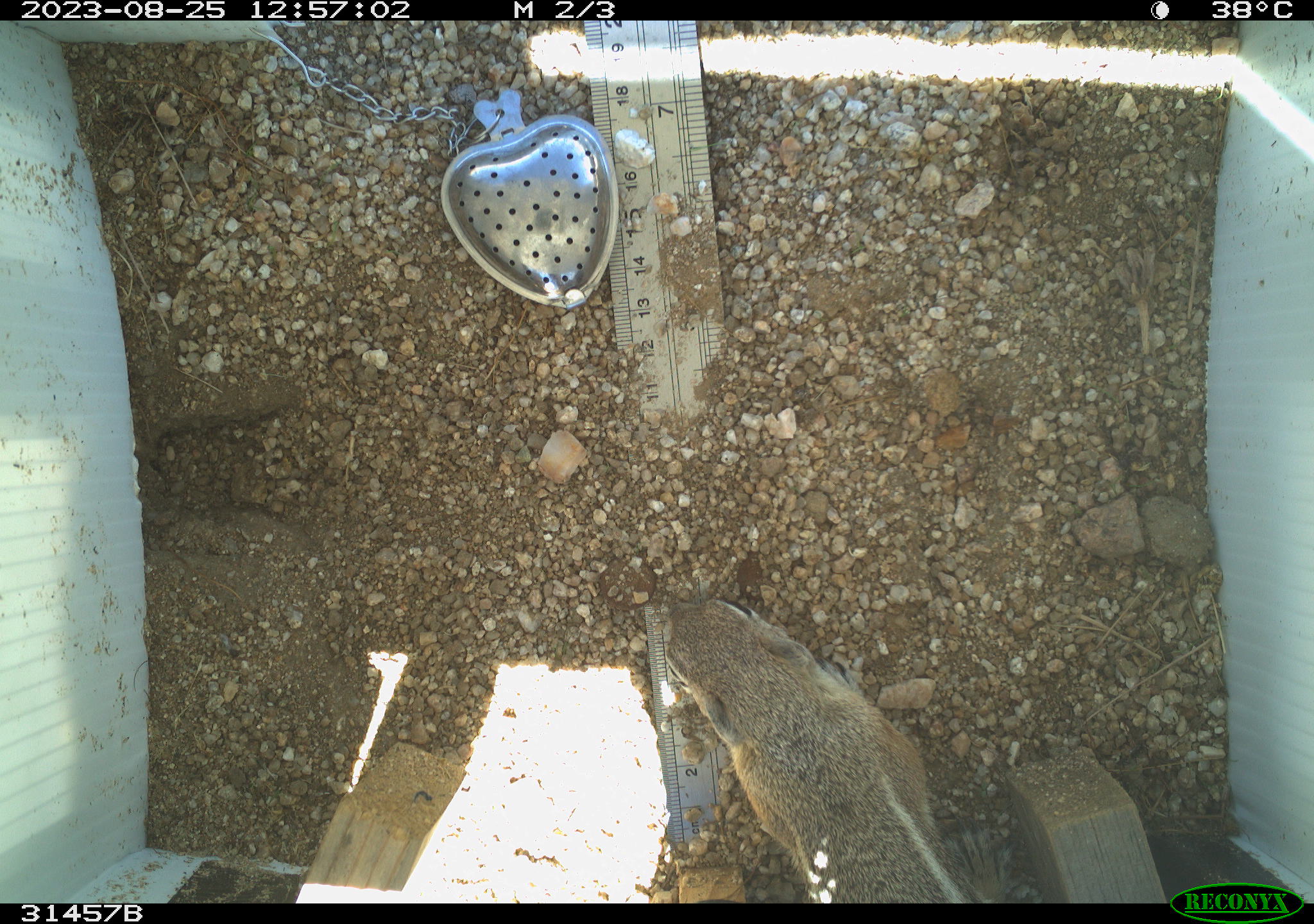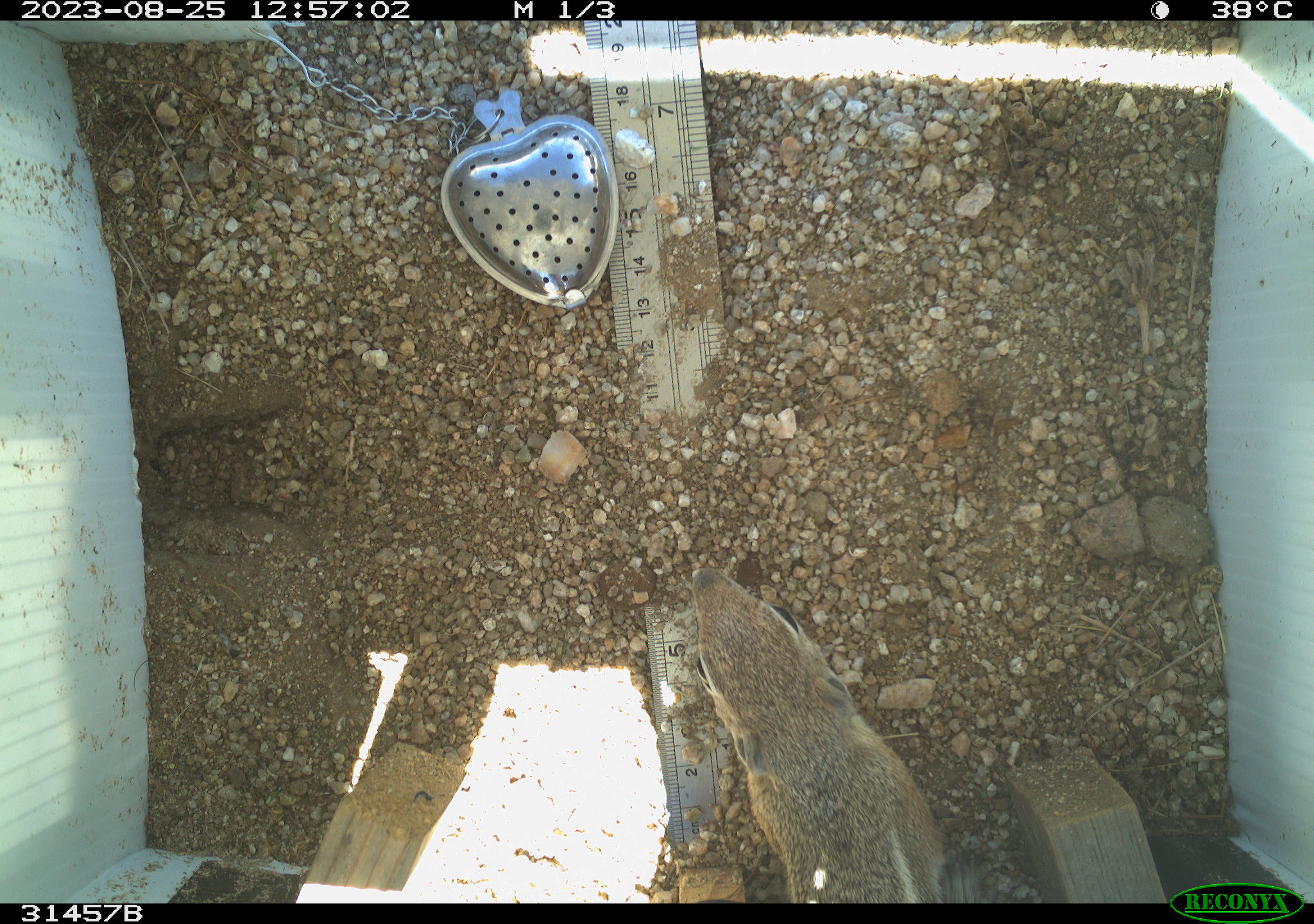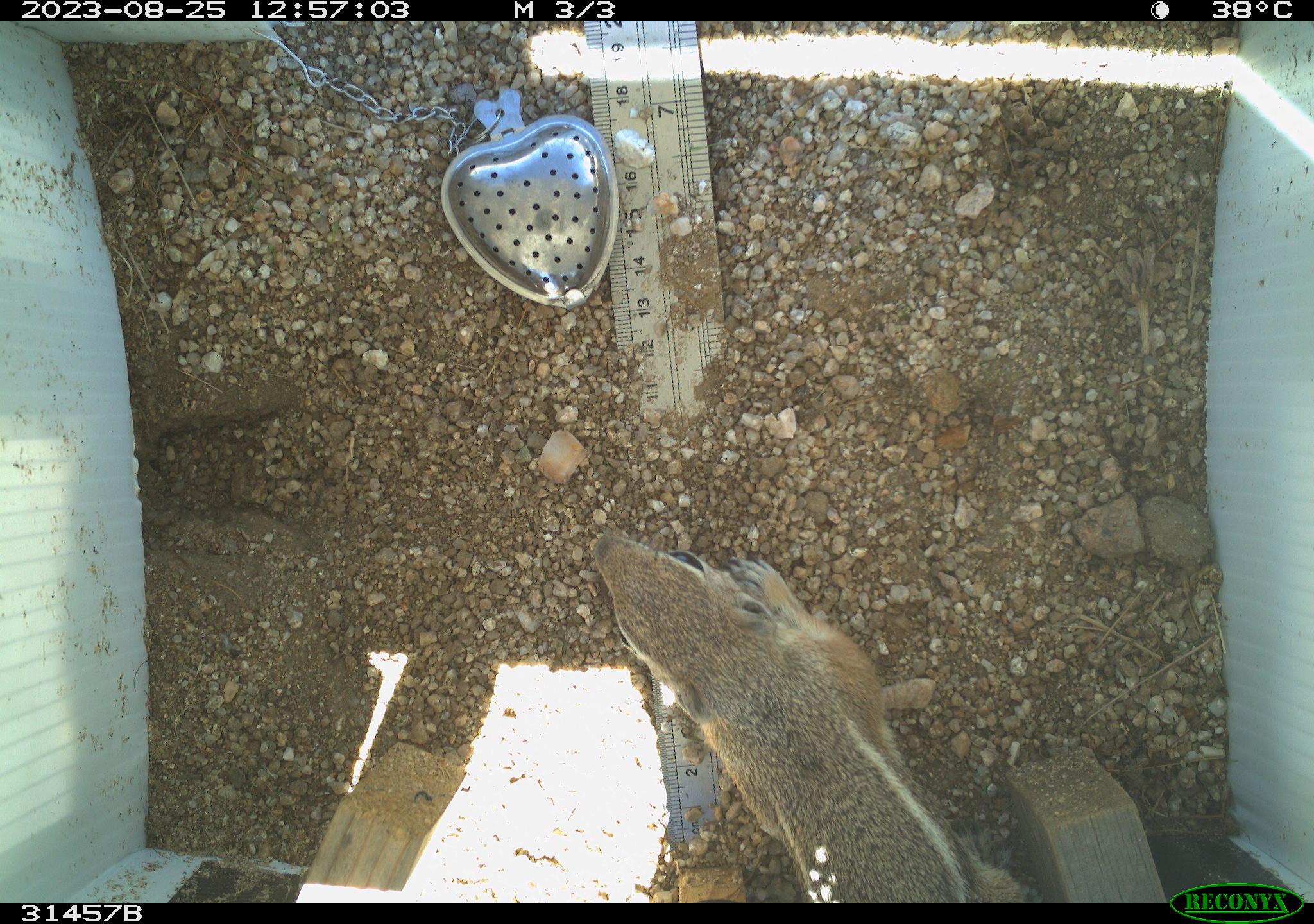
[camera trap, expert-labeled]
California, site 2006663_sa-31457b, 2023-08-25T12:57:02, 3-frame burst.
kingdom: Animalia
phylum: Chordata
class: Mammalia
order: Rodentia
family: Sciuridae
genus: Ammospermophilus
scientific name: Ammospermophilus leucurus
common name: white-tailed antelope squirrel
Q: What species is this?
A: White-tailed antelope squirrel (Ammospermophilus leucurus).